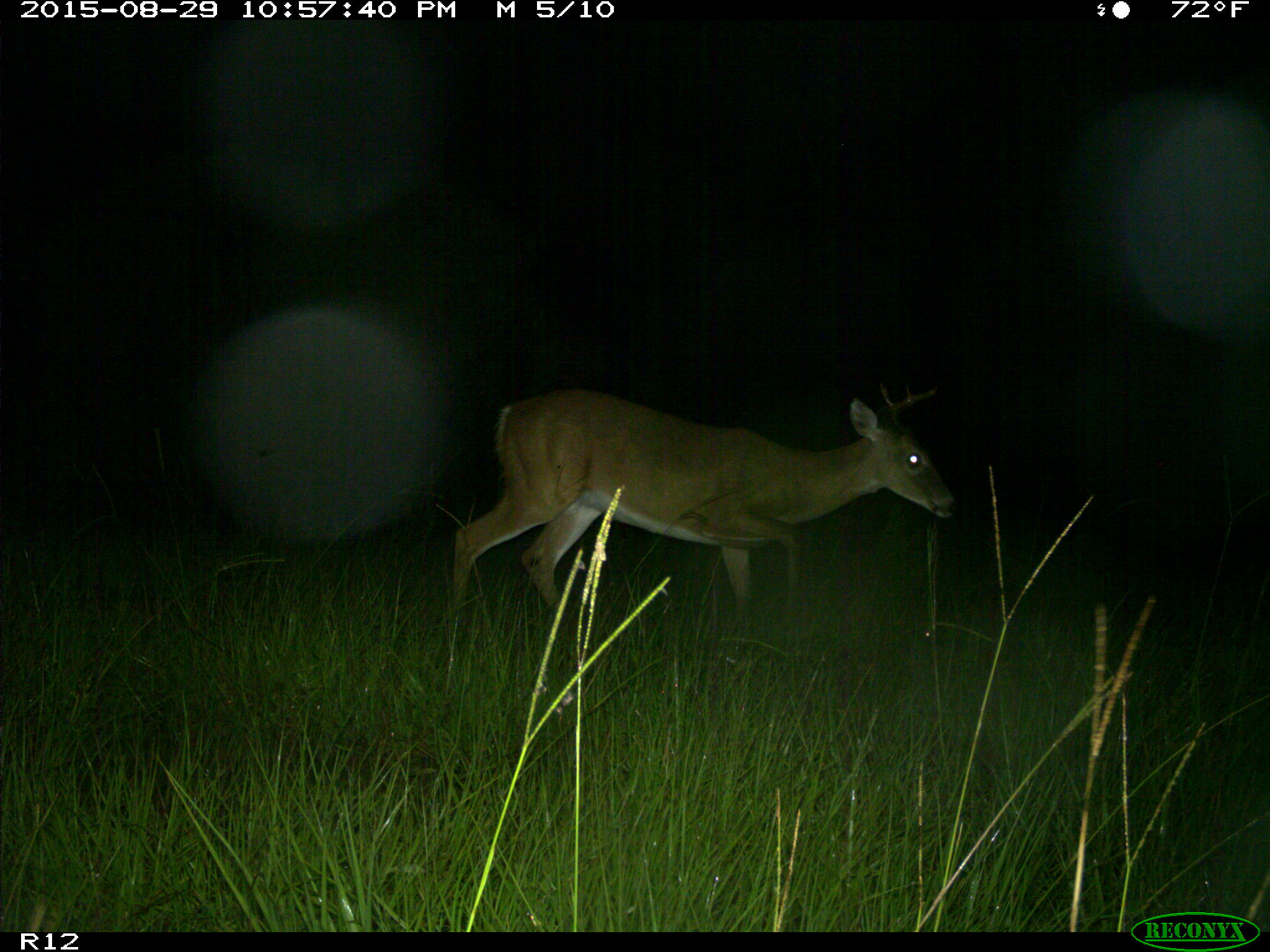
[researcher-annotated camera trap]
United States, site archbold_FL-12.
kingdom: Animalia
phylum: Chordata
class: Mammalia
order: Artiodactyla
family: Cervidae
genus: Odocoileus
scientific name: Odocoileus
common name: deer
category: unidentified deer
Unidentified deer (deer) (Odocoileus).